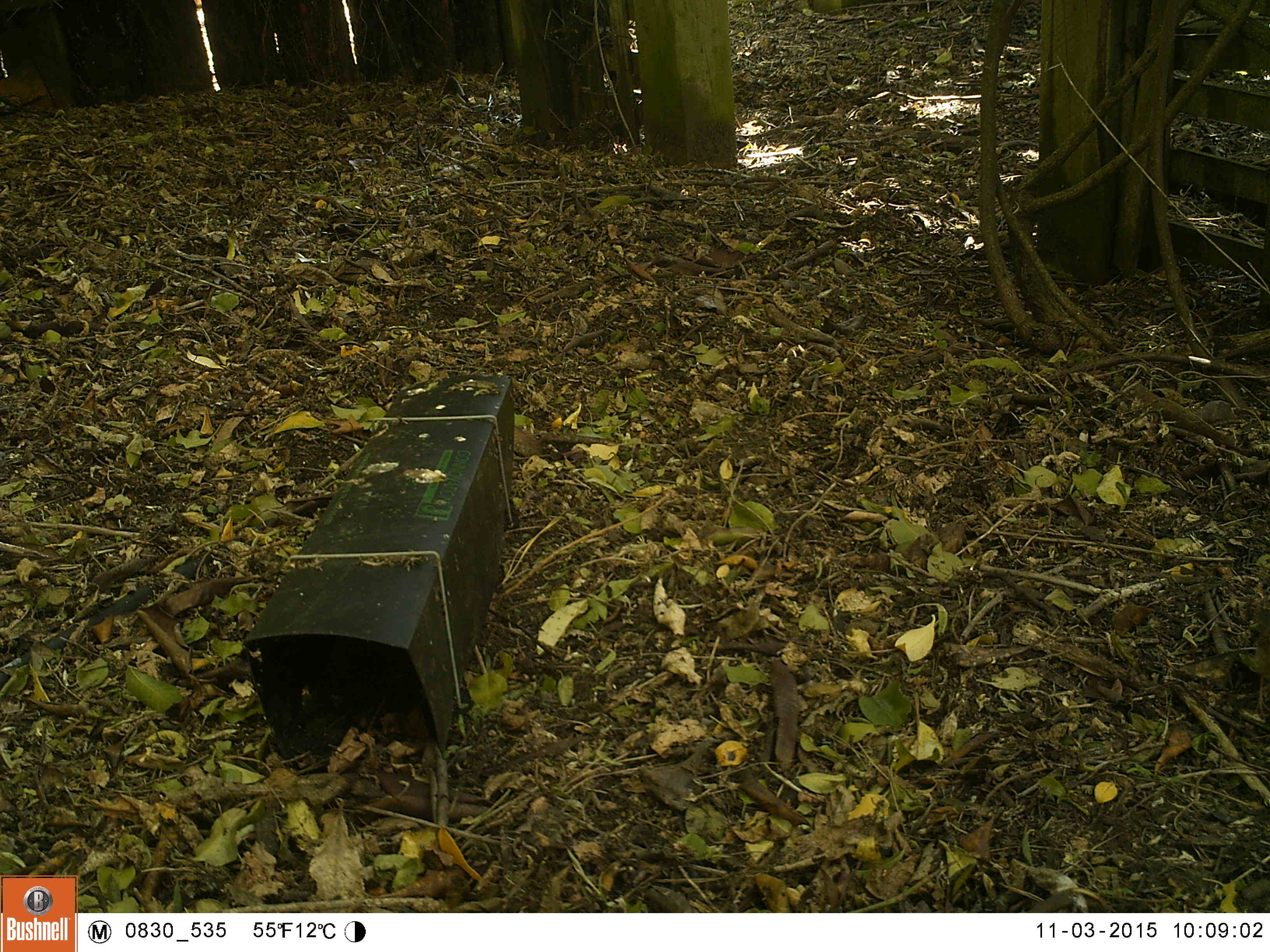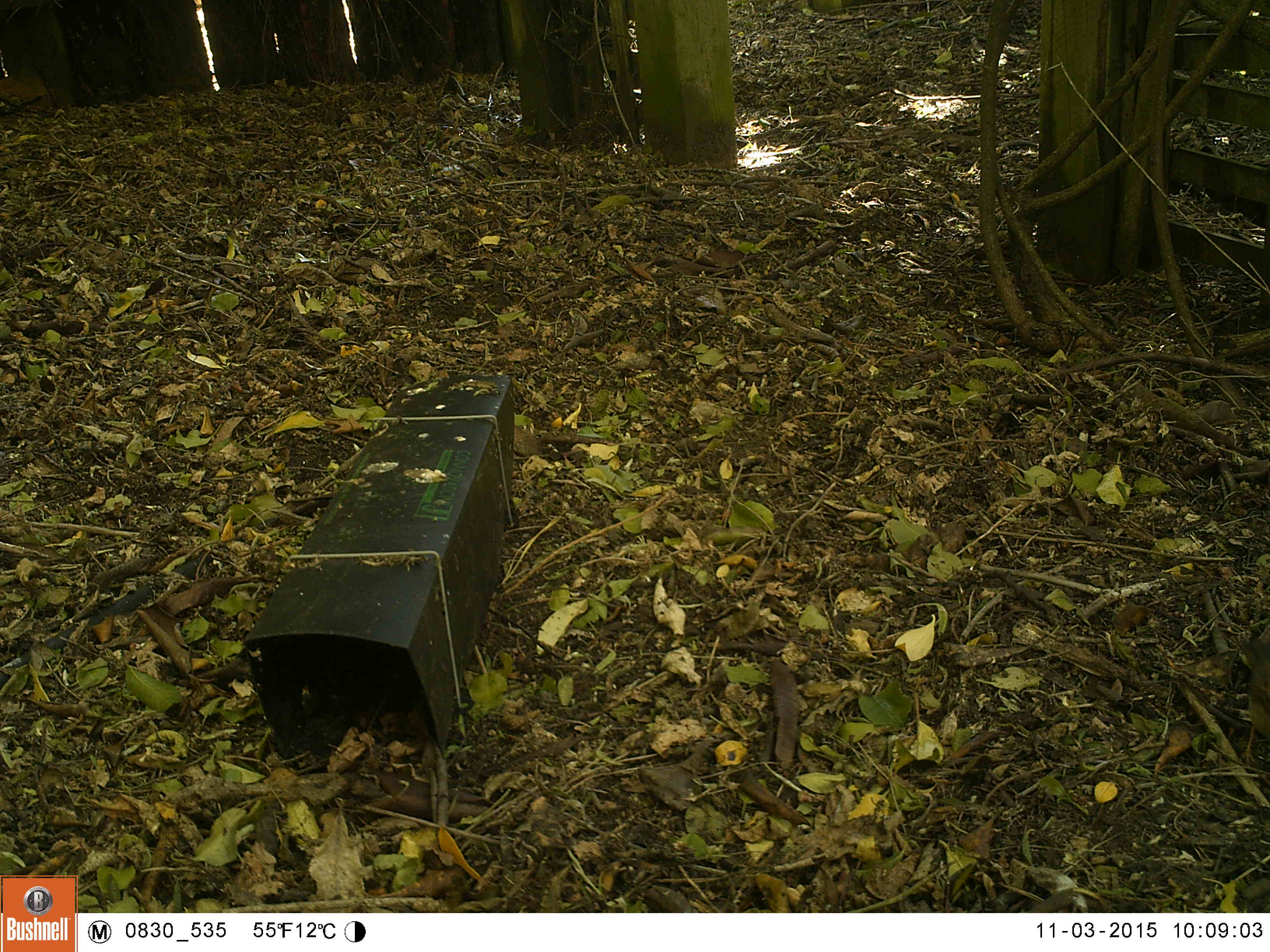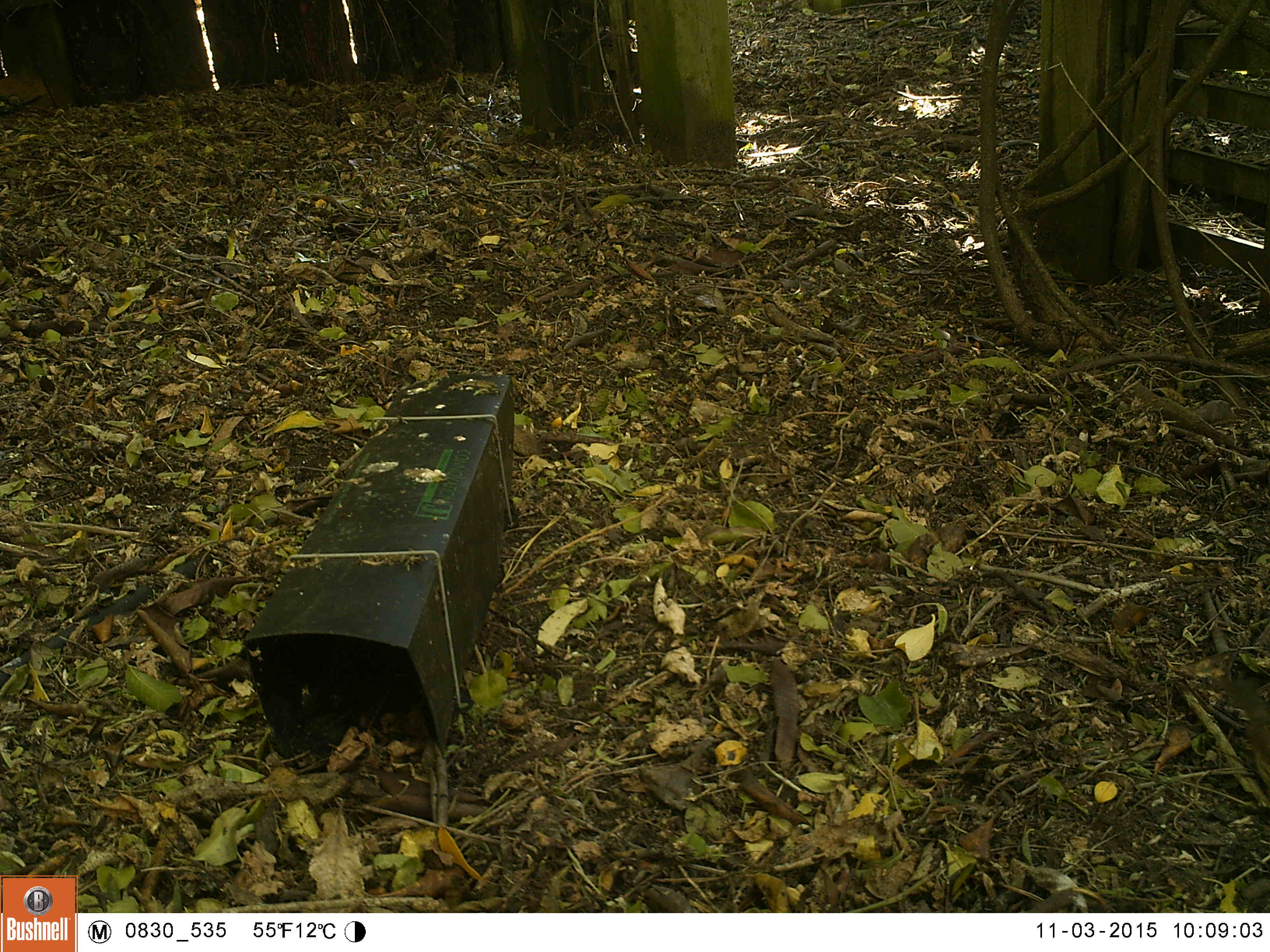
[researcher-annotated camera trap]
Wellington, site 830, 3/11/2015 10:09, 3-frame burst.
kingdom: Animalia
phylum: Chordata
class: Aves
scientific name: Aves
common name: bird